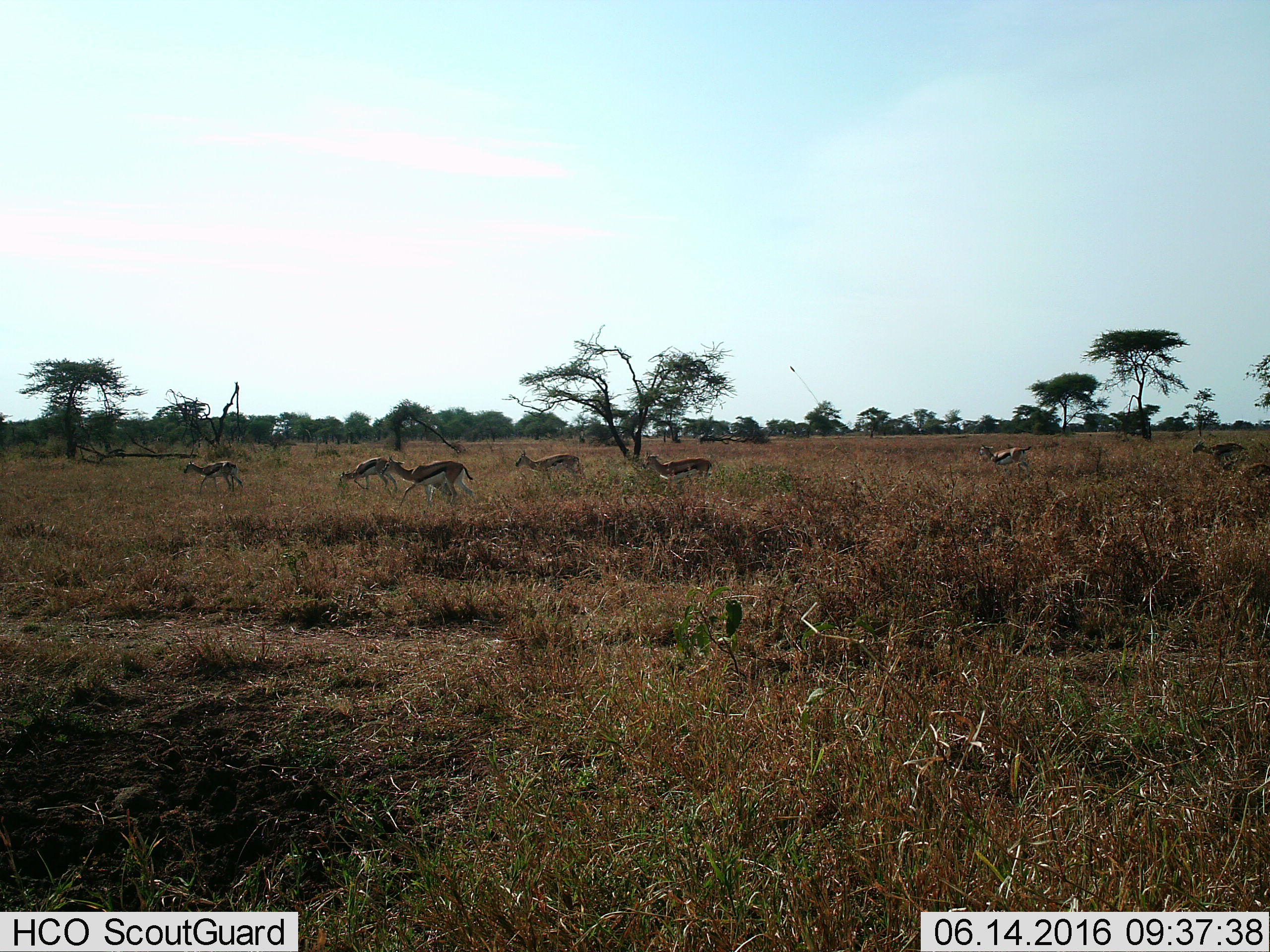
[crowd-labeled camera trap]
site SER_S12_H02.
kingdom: Animalia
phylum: Chordata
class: Mammalia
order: Artiodactyla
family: Bovidae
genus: Eudorcas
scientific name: Eudorcas thomsonii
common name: thomson's gazelle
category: gazellethomsons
Gazellethomsons (thomson's gazelle) (Eudorcas thomsonii), count 7. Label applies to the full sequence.